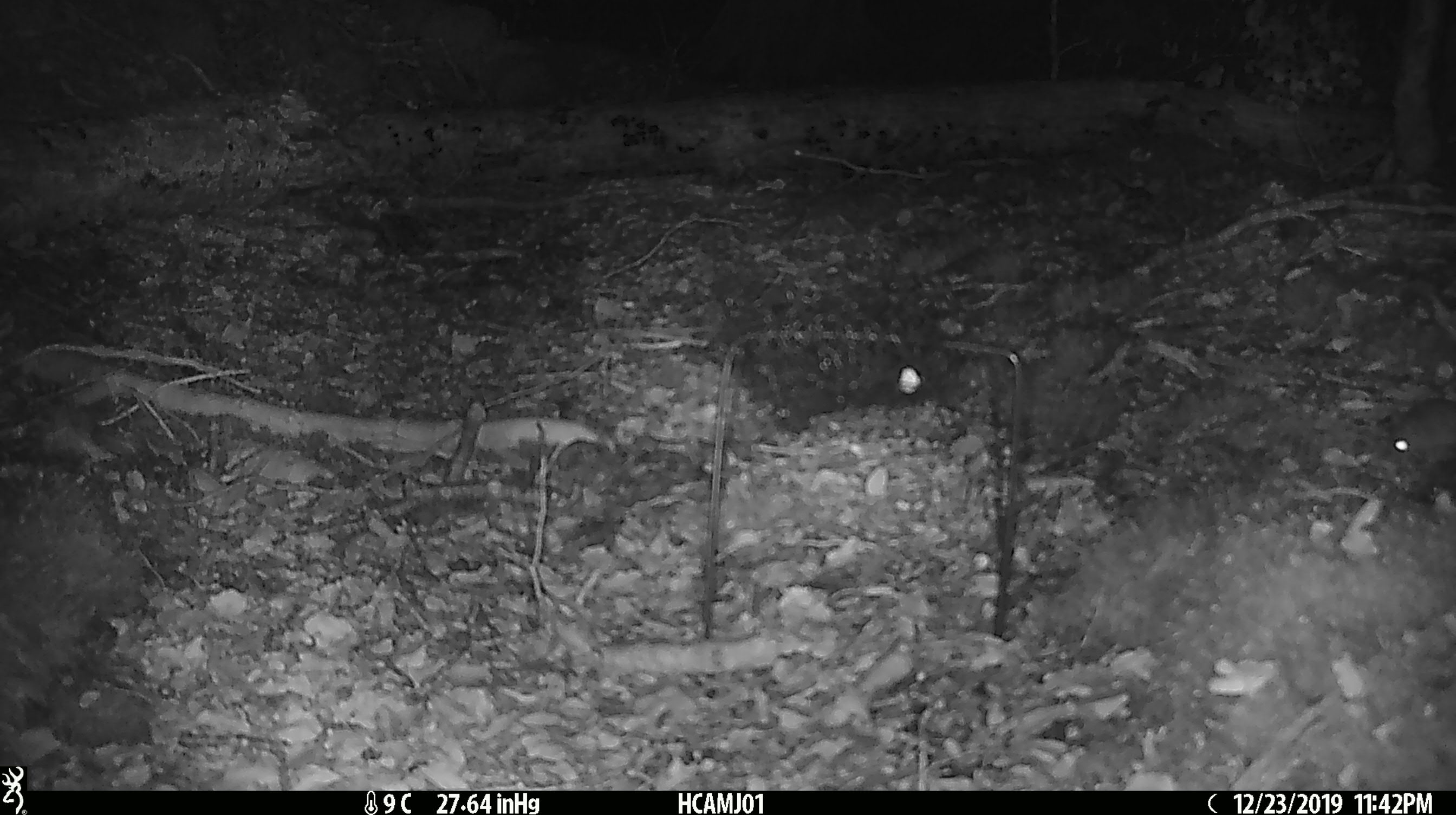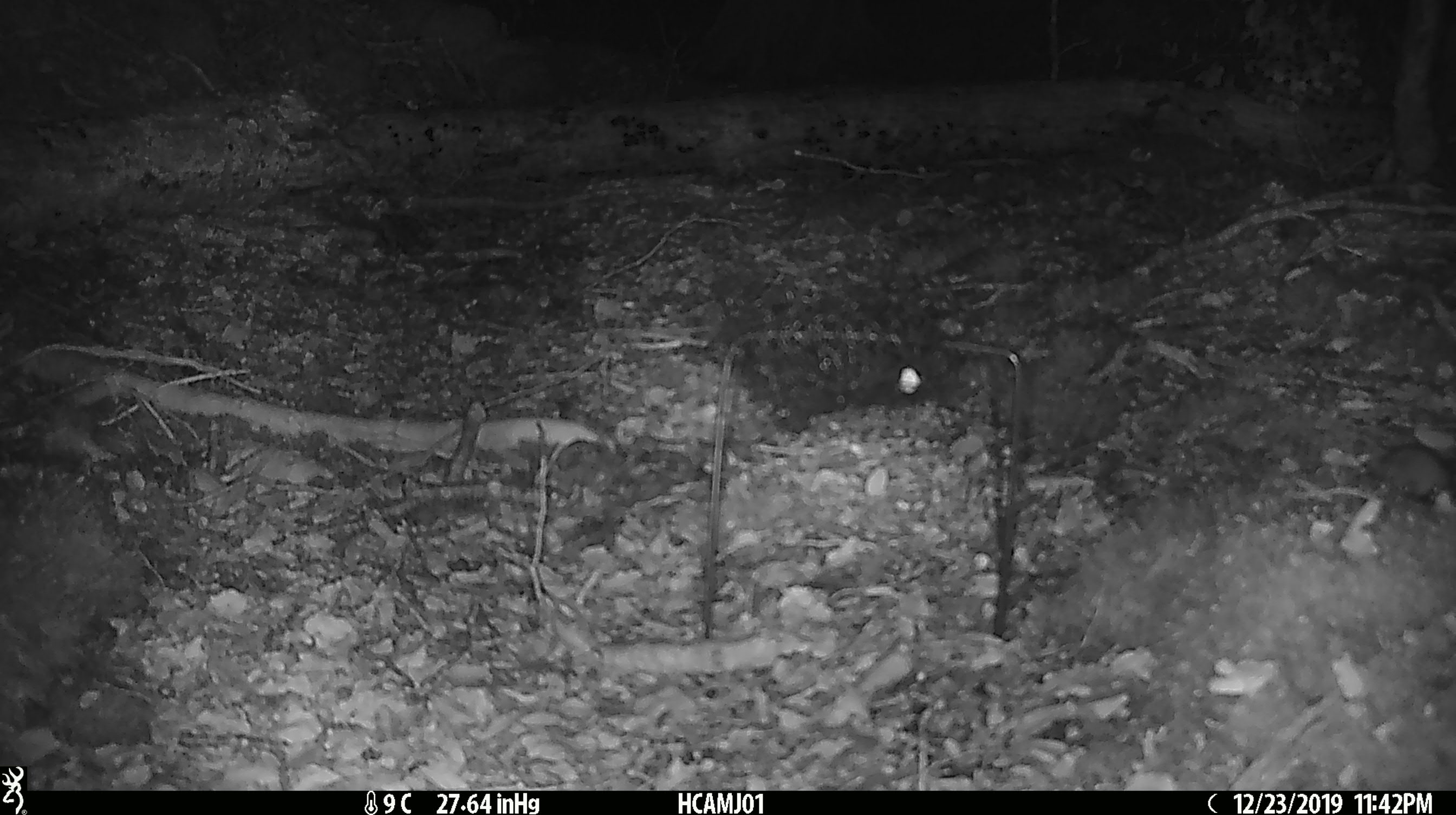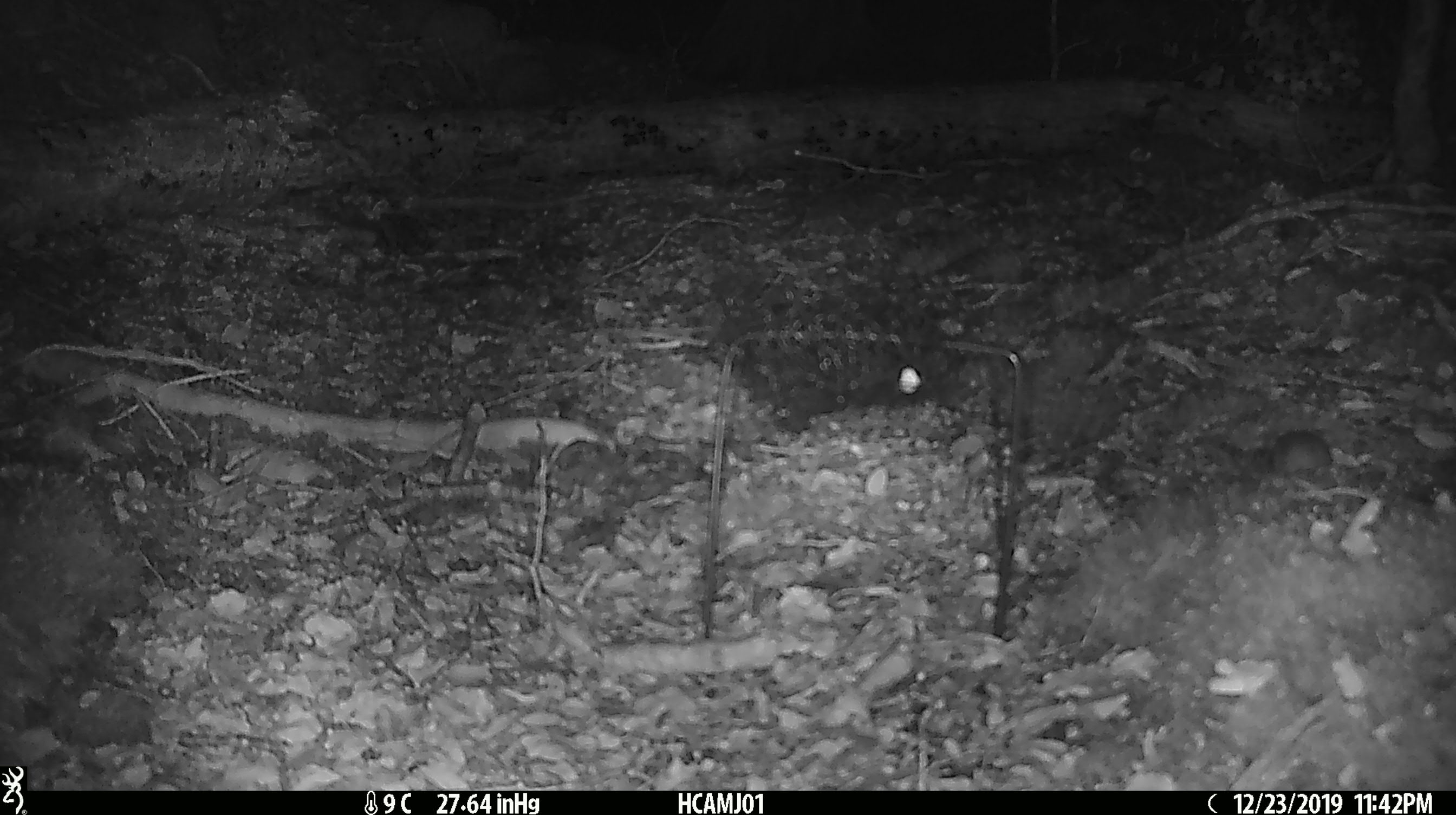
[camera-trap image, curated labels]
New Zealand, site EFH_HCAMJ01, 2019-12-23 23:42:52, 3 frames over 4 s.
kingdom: Animalia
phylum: Chordata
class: Mammalia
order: Rodentia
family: Muridae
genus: Mus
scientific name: Mus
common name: mouse